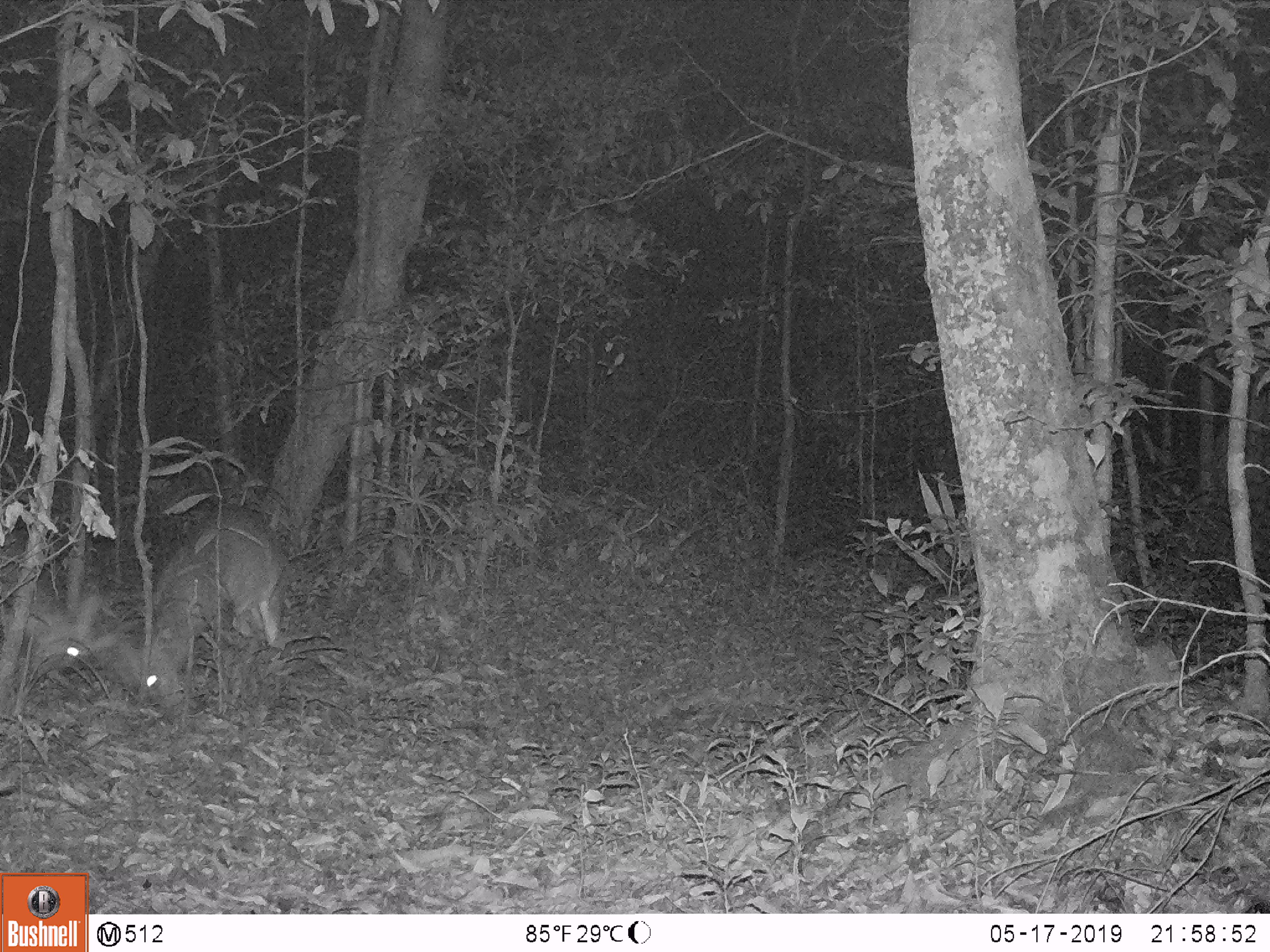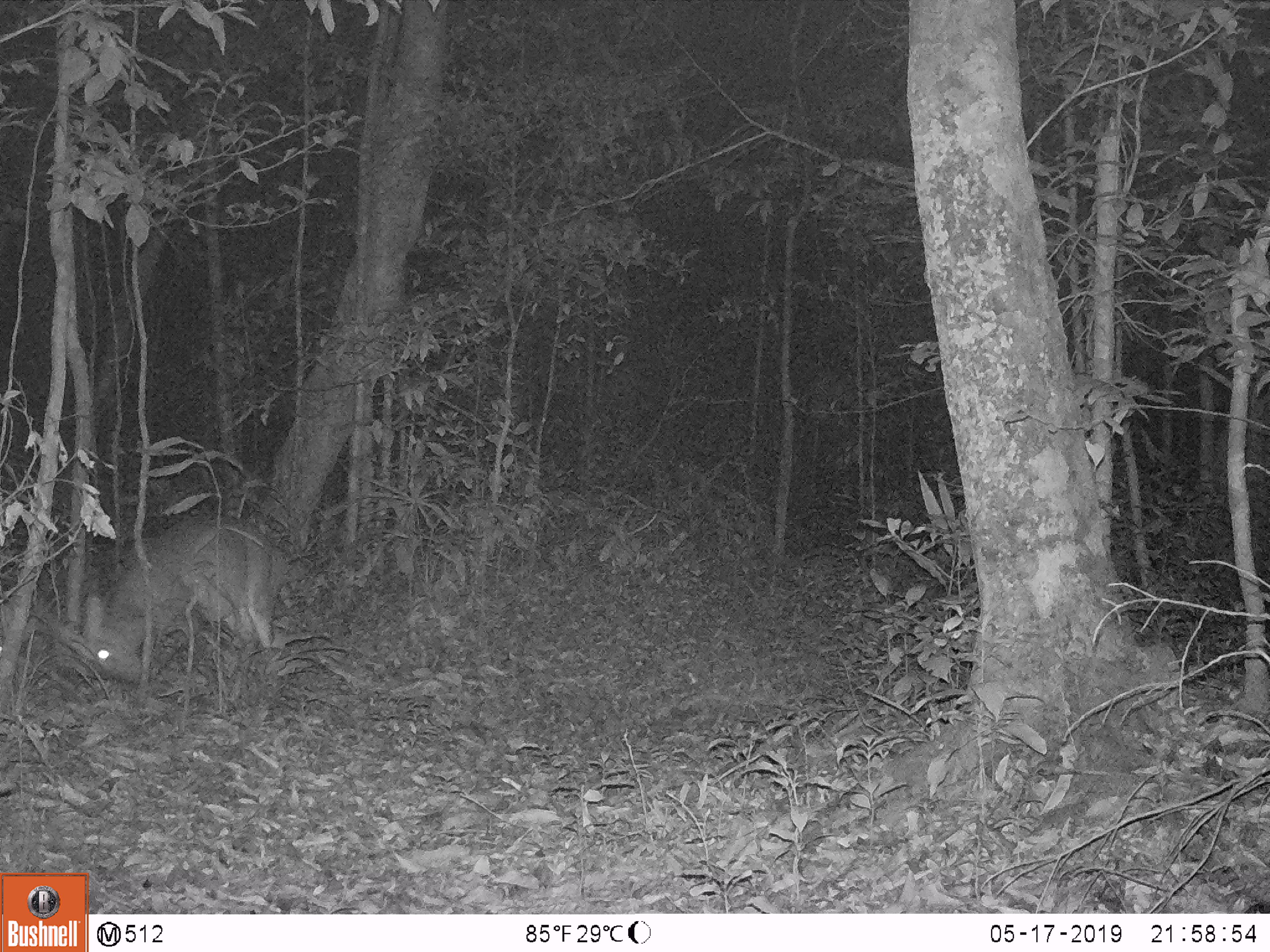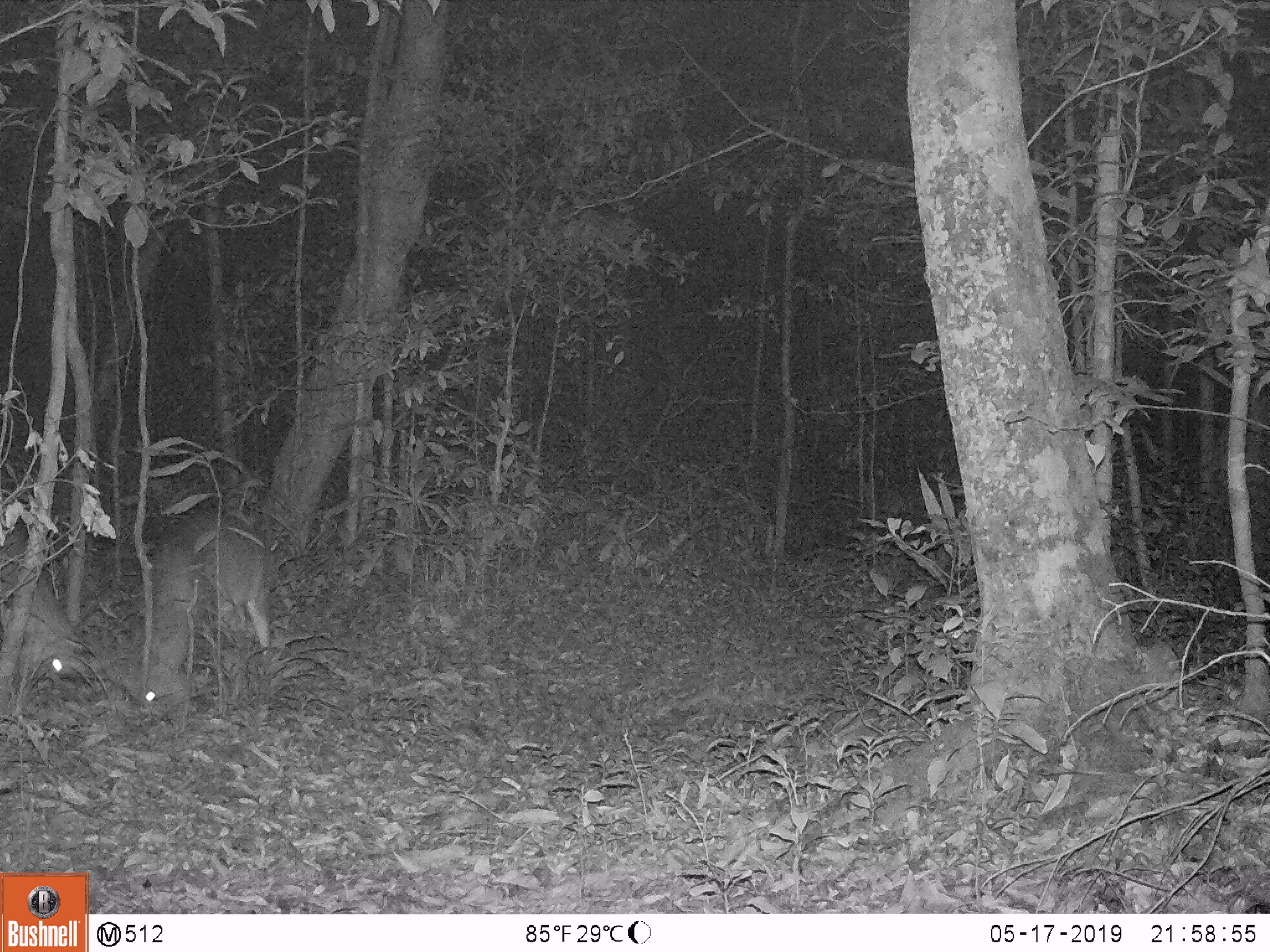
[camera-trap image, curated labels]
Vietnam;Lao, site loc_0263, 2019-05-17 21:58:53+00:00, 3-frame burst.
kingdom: Animalia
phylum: Chordata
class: Mammalia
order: Artiodactyla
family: Cervidae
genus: Muntiacus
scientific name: Muntiacus vuquangensis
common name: large-antlered muntjac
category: large antlered muntjac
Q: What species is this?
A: Large antlered muntjac (large-antlered muntjac) (Muntiacus vuquangensis).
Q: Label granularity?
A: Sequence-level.